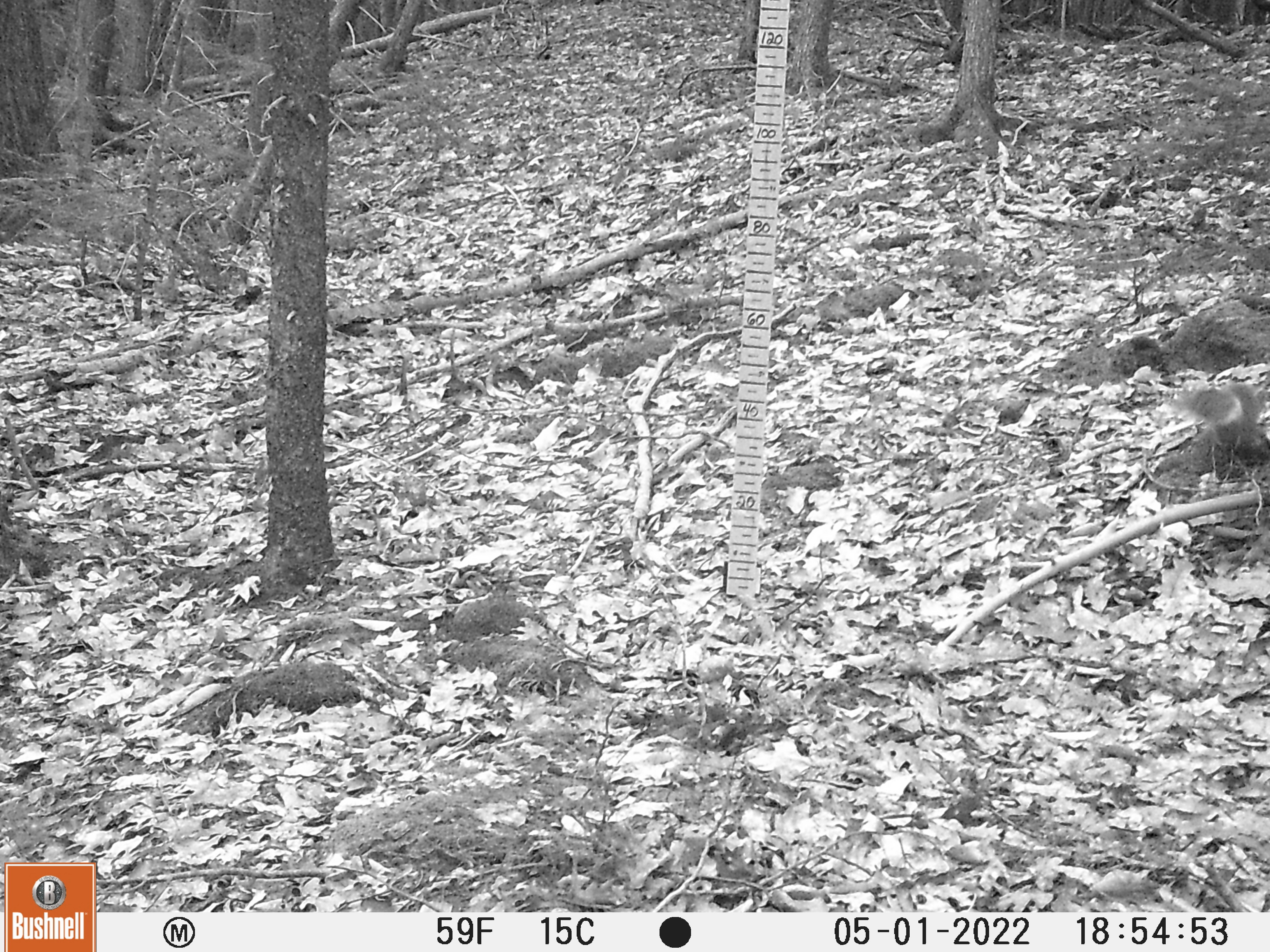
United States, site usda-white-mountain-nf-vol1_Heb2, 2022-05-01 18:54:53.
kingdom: Animalia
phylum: Chordata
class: Mammalia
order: Rodentia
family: Sciuridae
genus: Sciurus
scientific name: Sciurus carolinensis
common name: gray squirrel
Gray squirrel (Sciurus carolinensis).